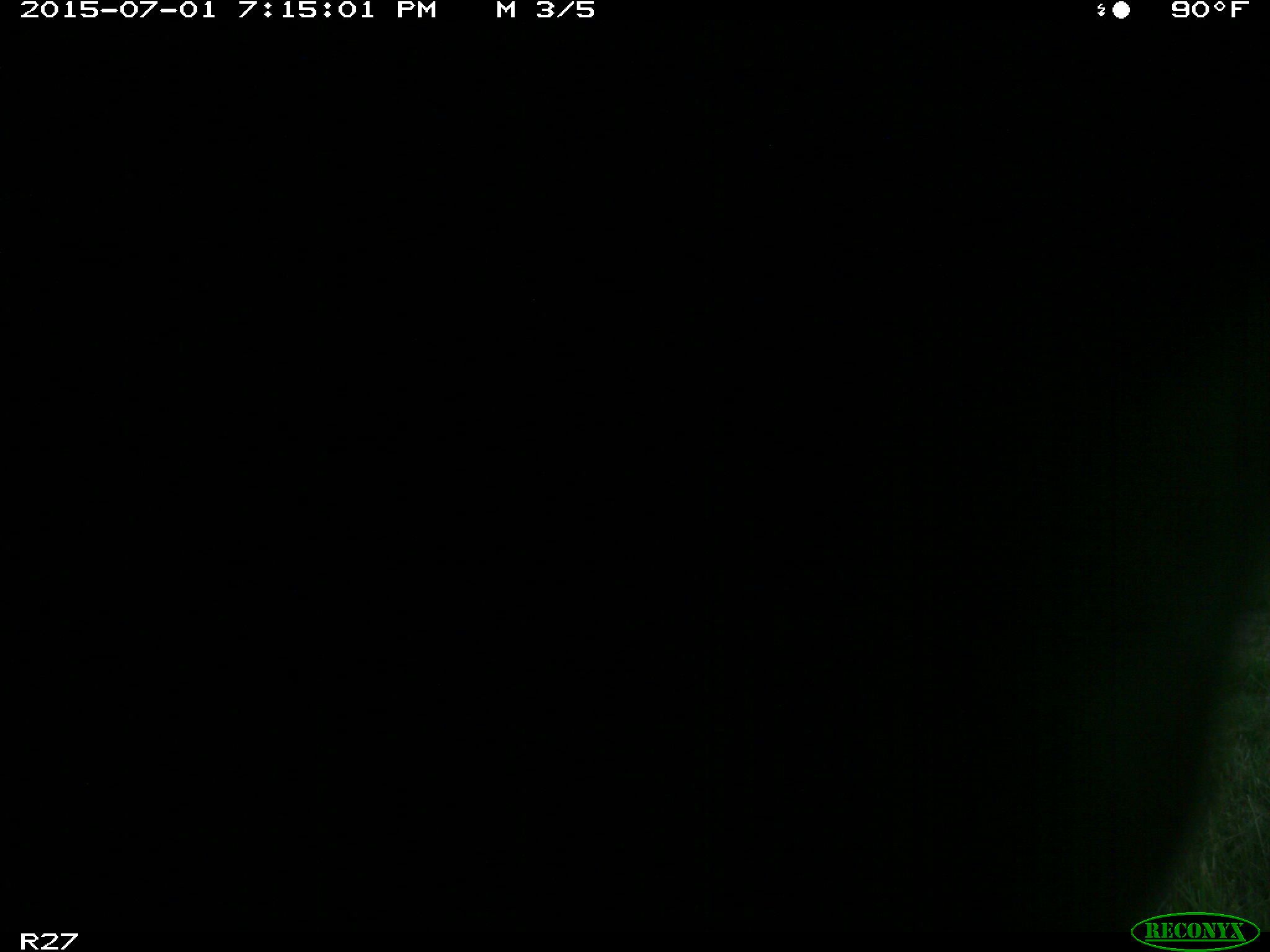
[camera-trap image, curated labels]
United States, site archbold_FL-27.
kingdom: Animalia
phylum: Chordata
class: Mammalia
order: Artiodactyla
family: Bovidae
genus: Bos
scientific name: Bos taurus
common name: domestic cow